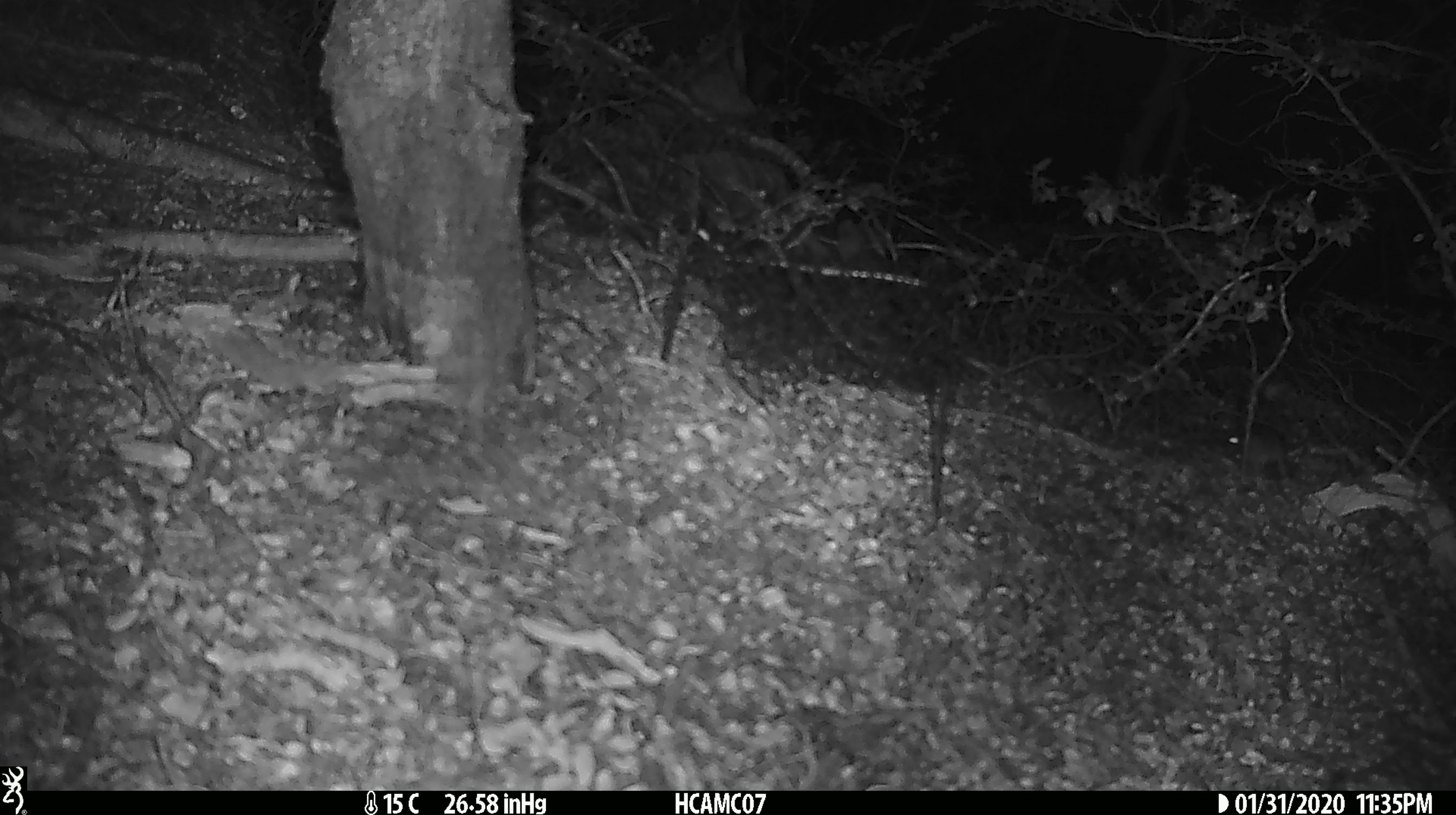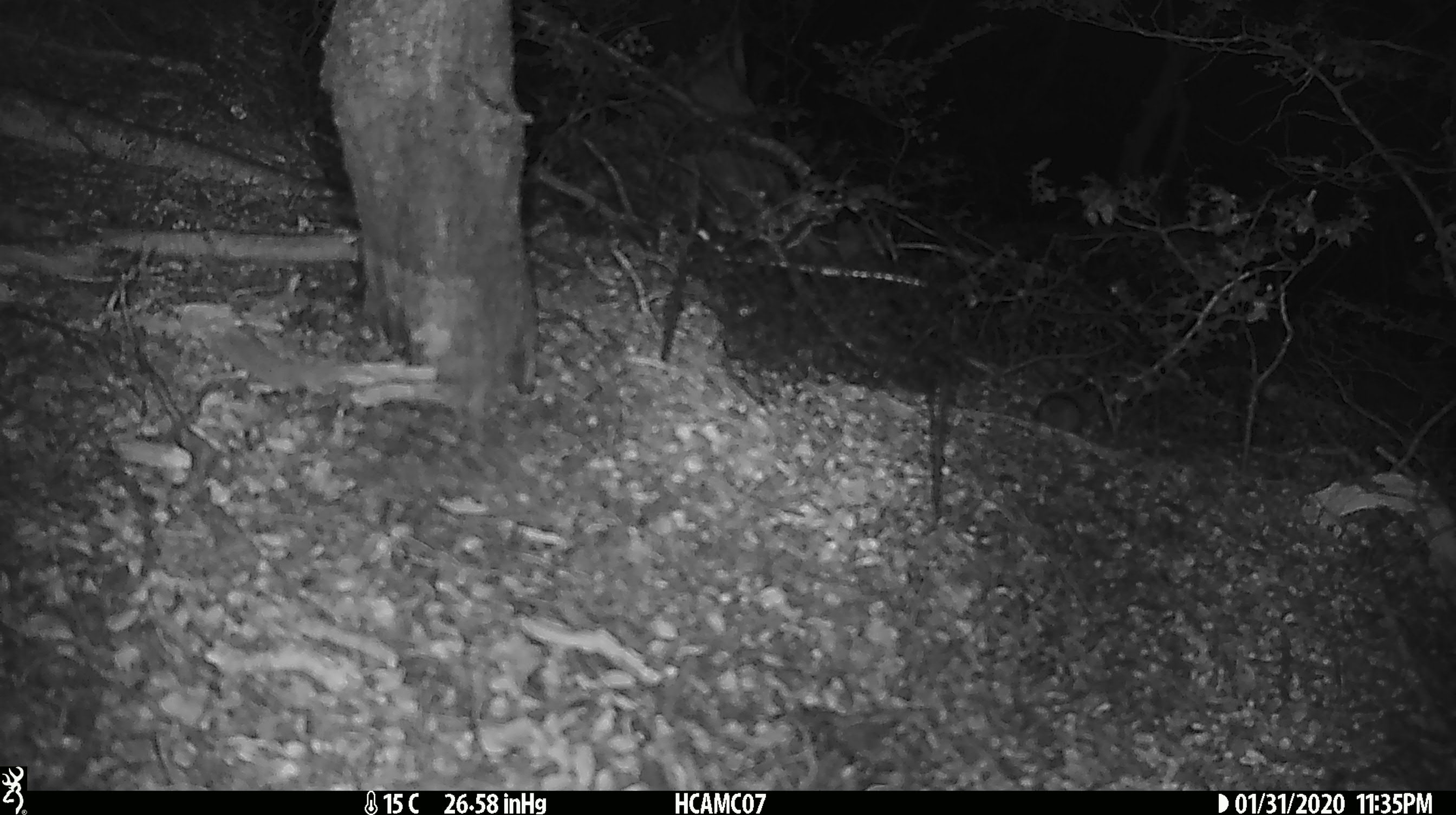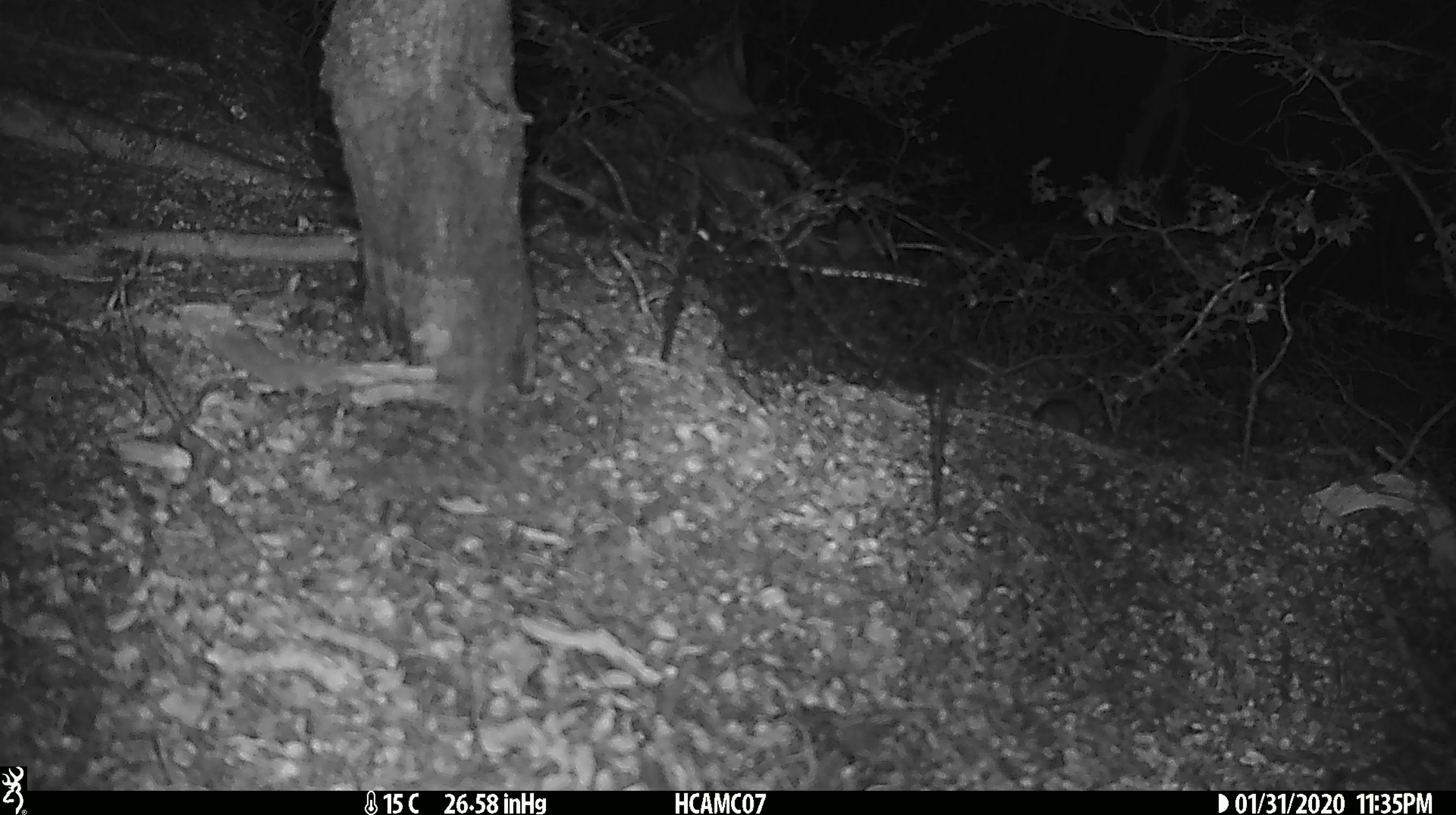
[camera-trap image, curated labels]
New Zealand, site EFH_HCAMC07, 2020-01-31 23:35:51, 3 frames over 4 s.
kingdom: Animalia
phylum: Chordata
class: Mammalia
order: Rodentia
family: Muridae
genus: Mus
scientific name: Mus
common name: mouse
Mouse (Mus).